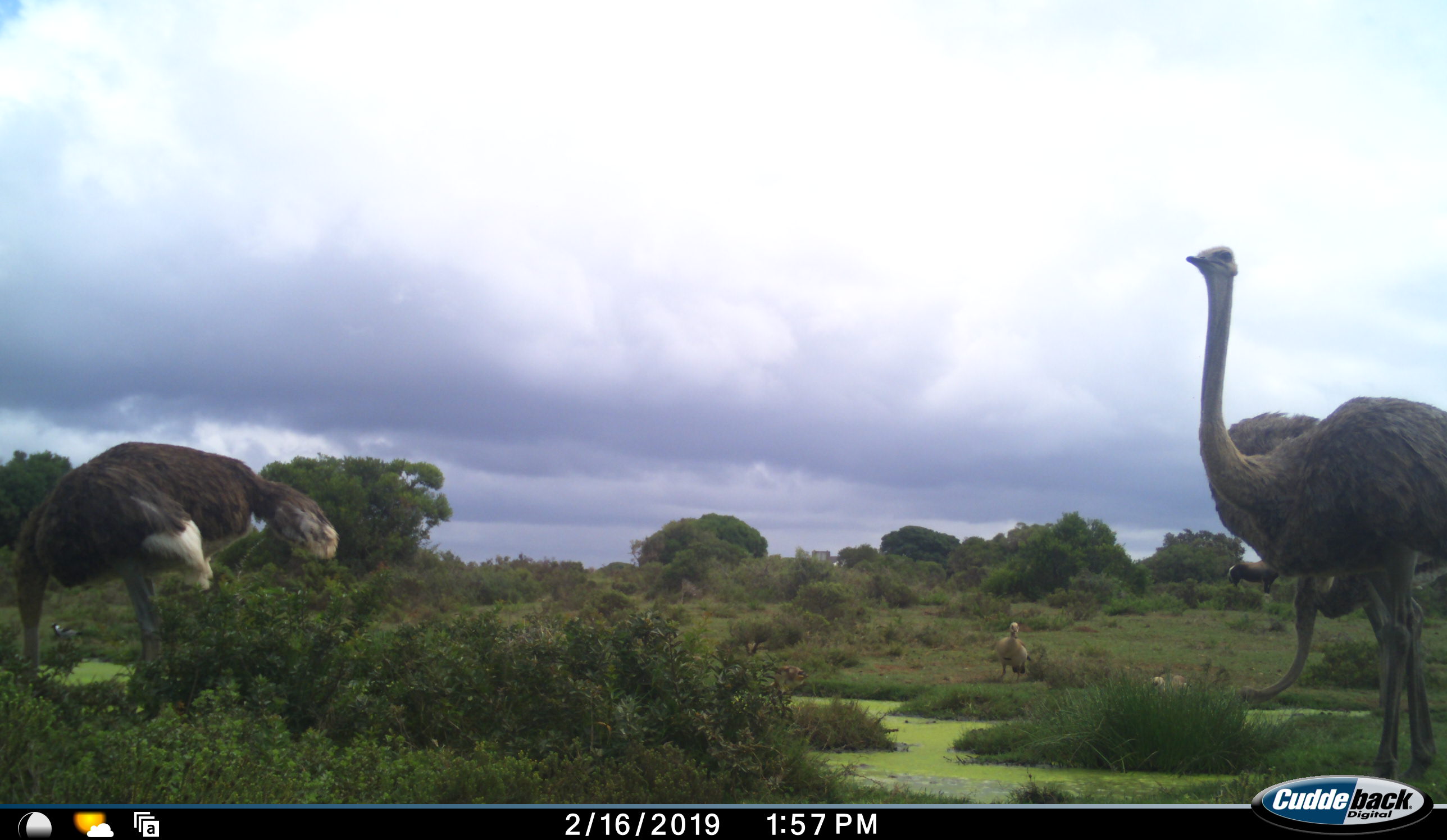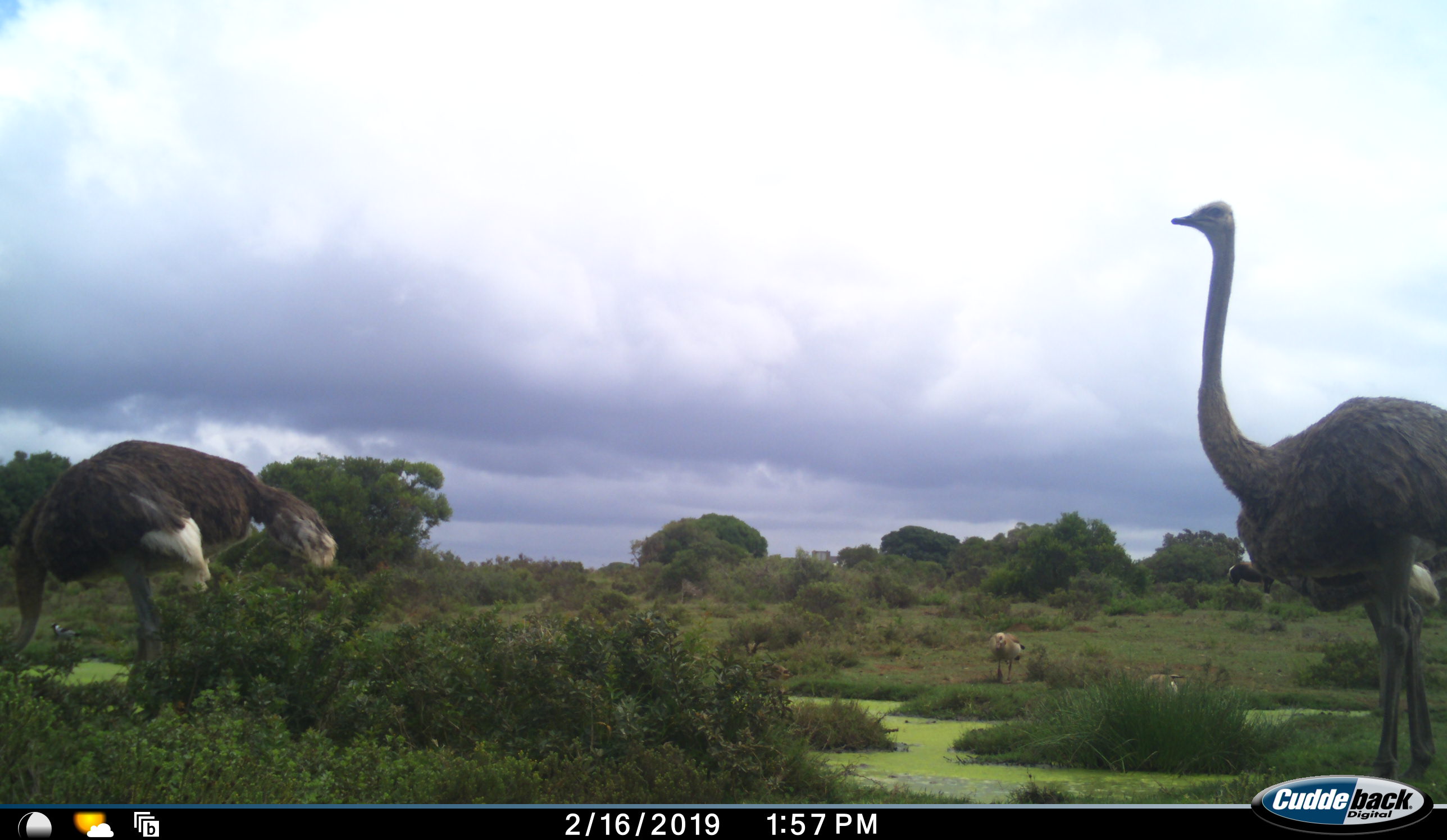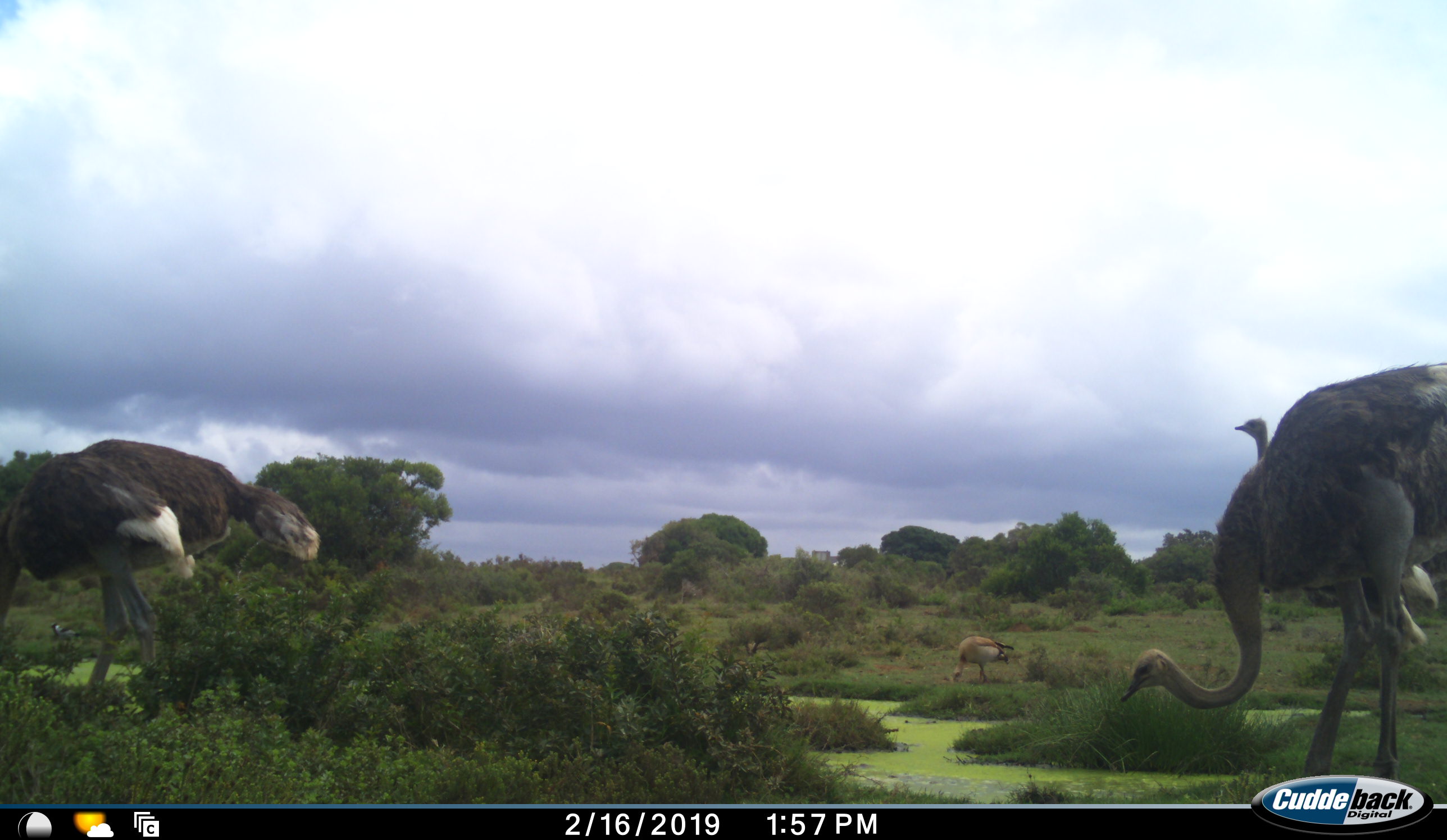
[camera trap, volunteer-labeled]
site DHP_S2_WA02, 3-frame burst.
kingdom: Animalia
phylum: Chordata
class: Aves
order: Struthioniformes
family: Struthionidae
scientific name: Struthionidae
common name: ostrich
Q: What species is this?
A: Ostrich (Struthionidae).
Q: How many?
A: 3.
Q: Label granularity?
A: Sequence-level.